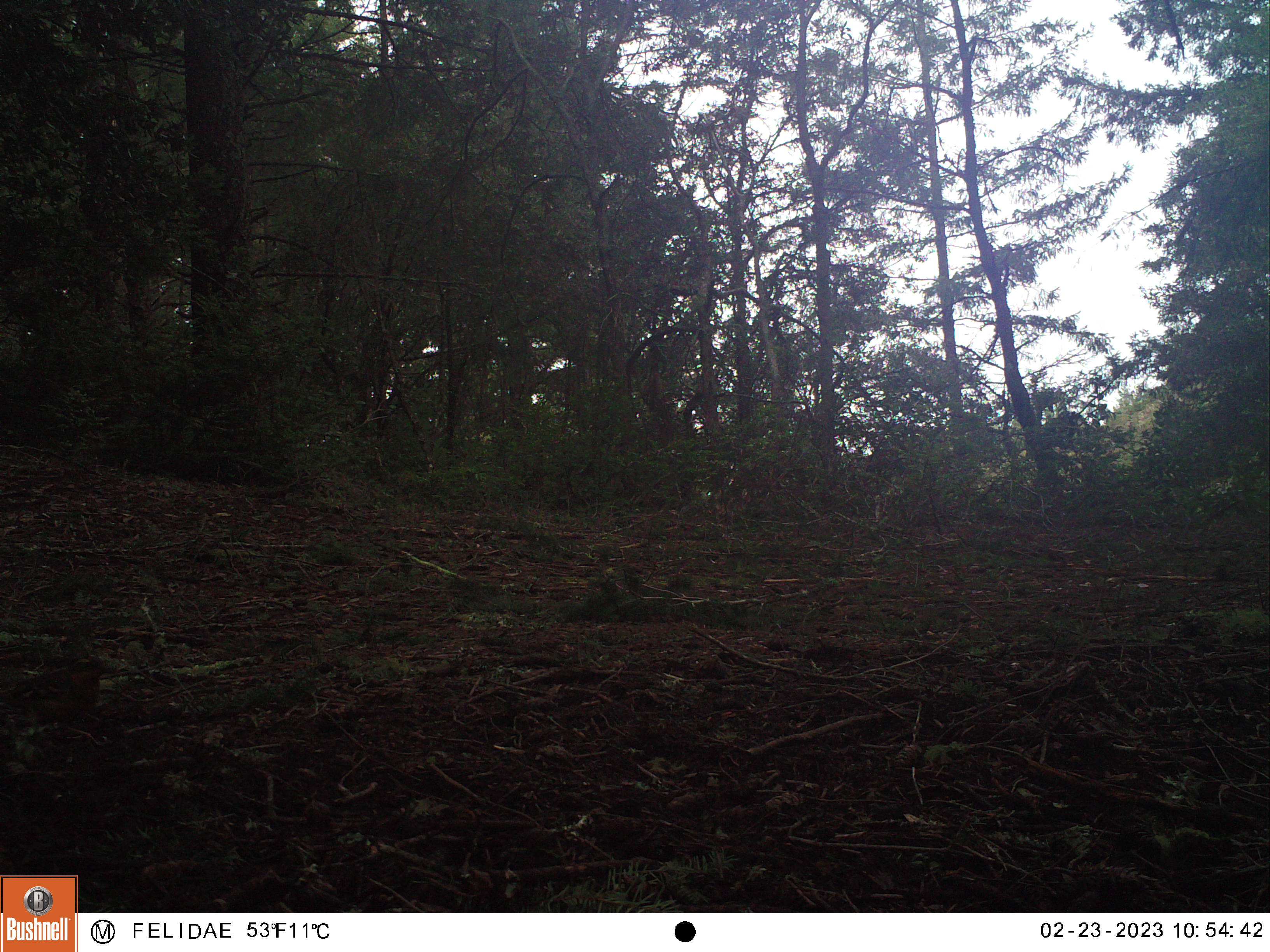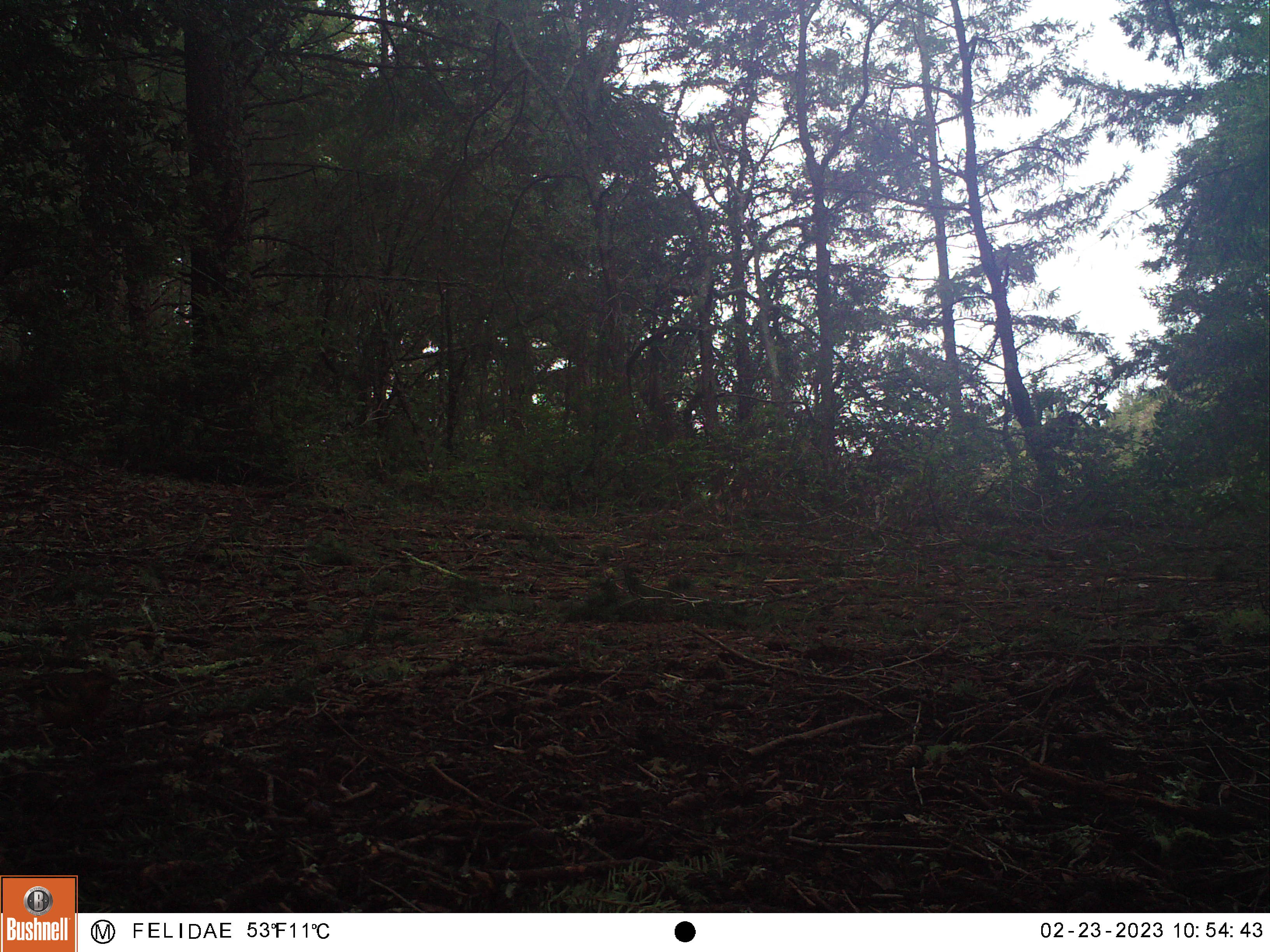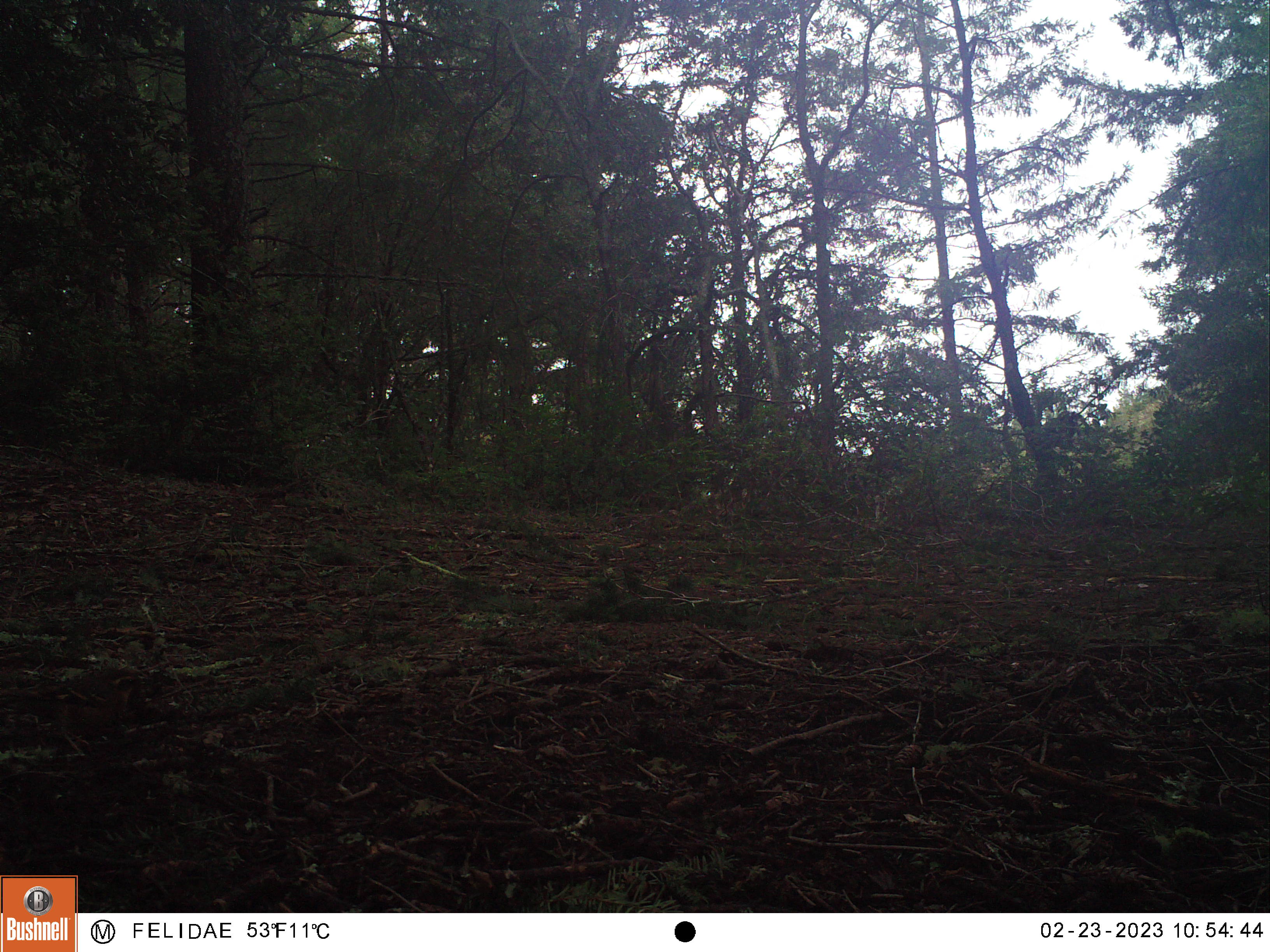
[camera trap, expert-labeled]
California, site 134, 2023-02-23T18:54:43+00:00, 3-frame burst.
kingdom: Animalia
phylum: Chordata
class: Aves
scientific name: Aves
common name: bird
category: unknown bird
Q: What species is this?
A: Unknown bird (bird) (Aves).